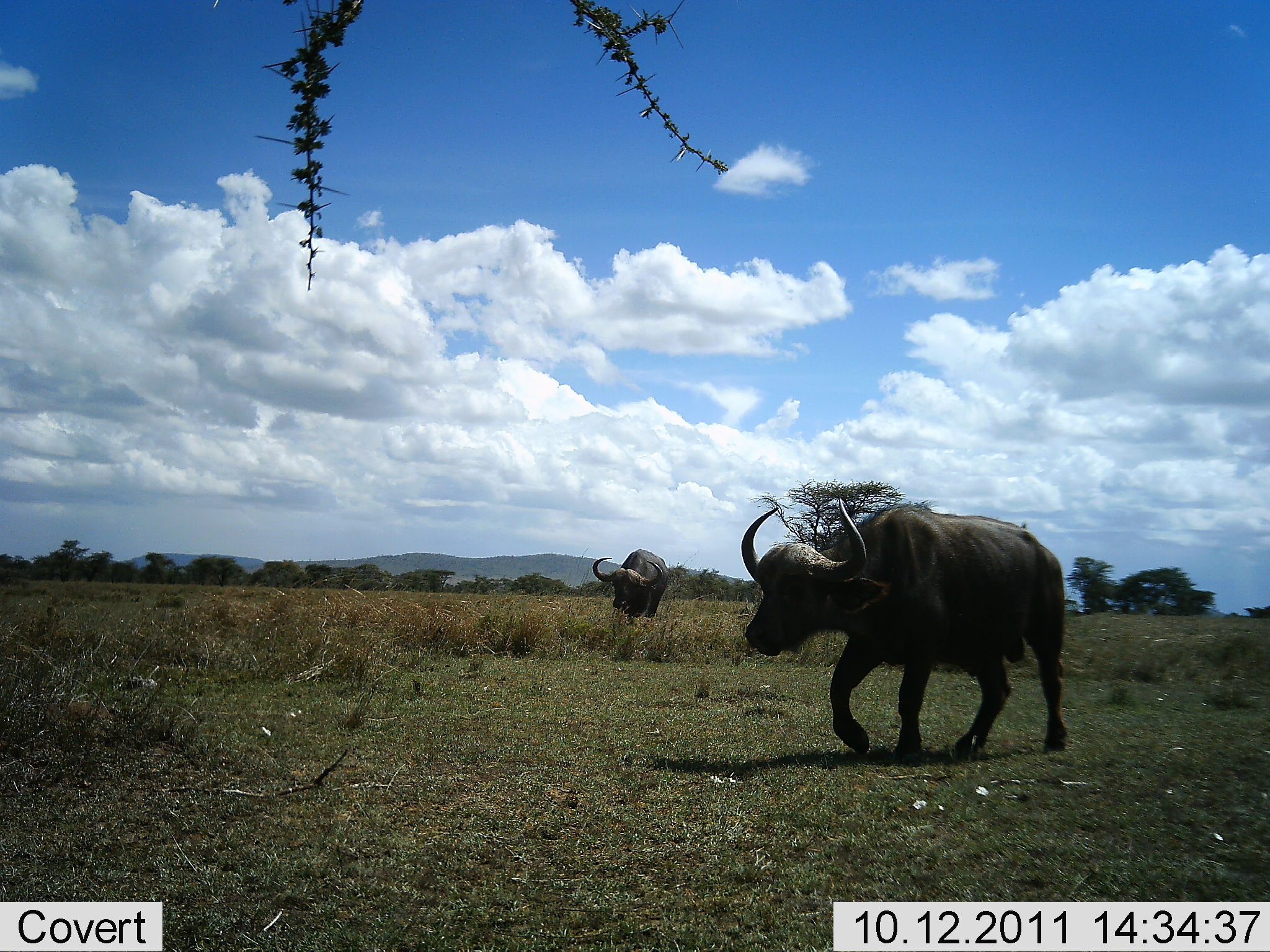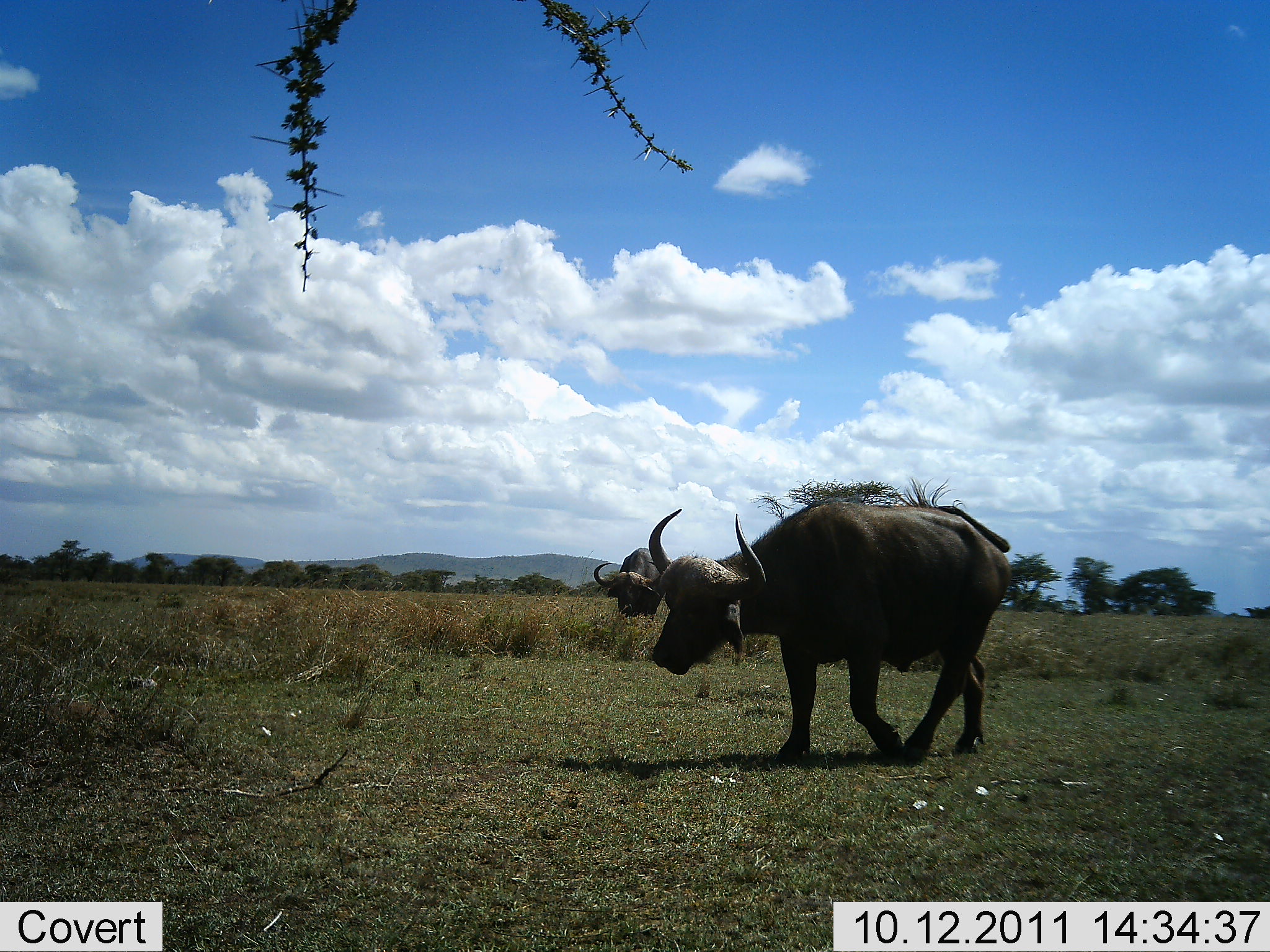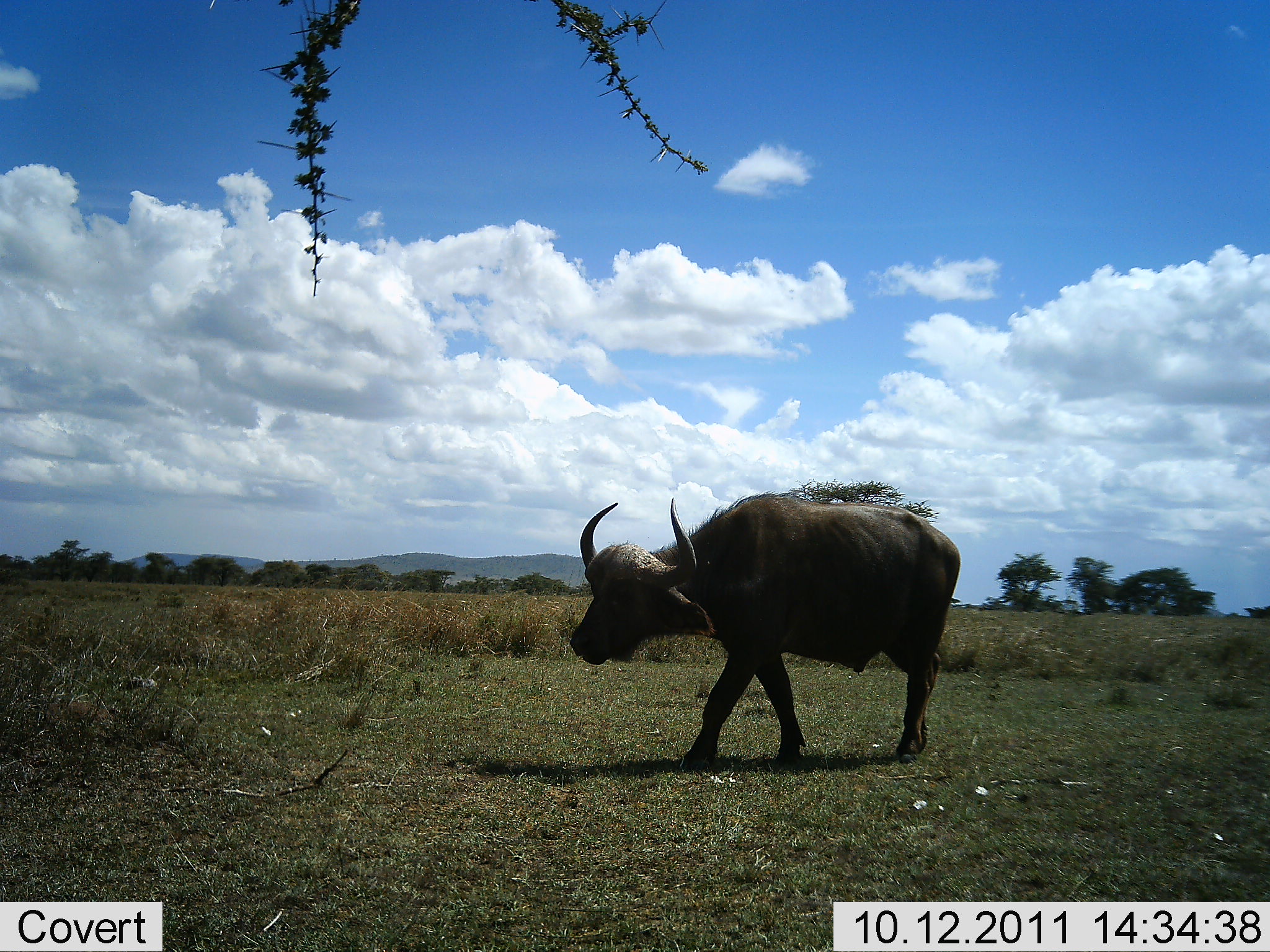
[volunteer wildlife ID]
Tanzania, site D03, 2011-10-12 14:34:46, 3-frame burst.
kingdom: Animalia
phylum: Chordata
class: Mammalia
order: Artiodactyla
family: Bovidae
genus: Syncerus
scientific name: Syncerus caffer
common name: cape buffalo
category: buffalo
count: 2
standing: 29%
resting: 0%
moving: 86%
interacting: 0%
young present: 0%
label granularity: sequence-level